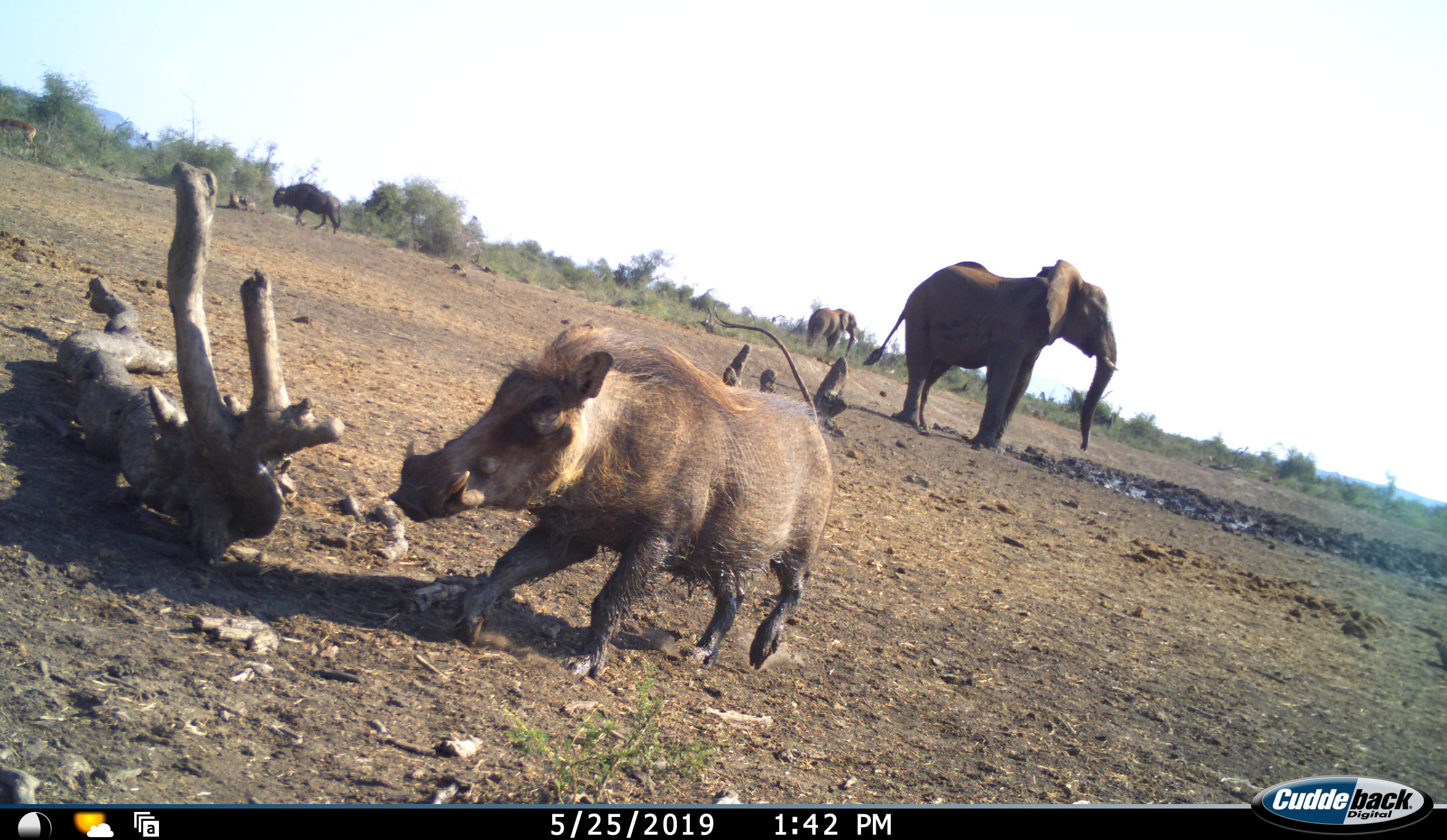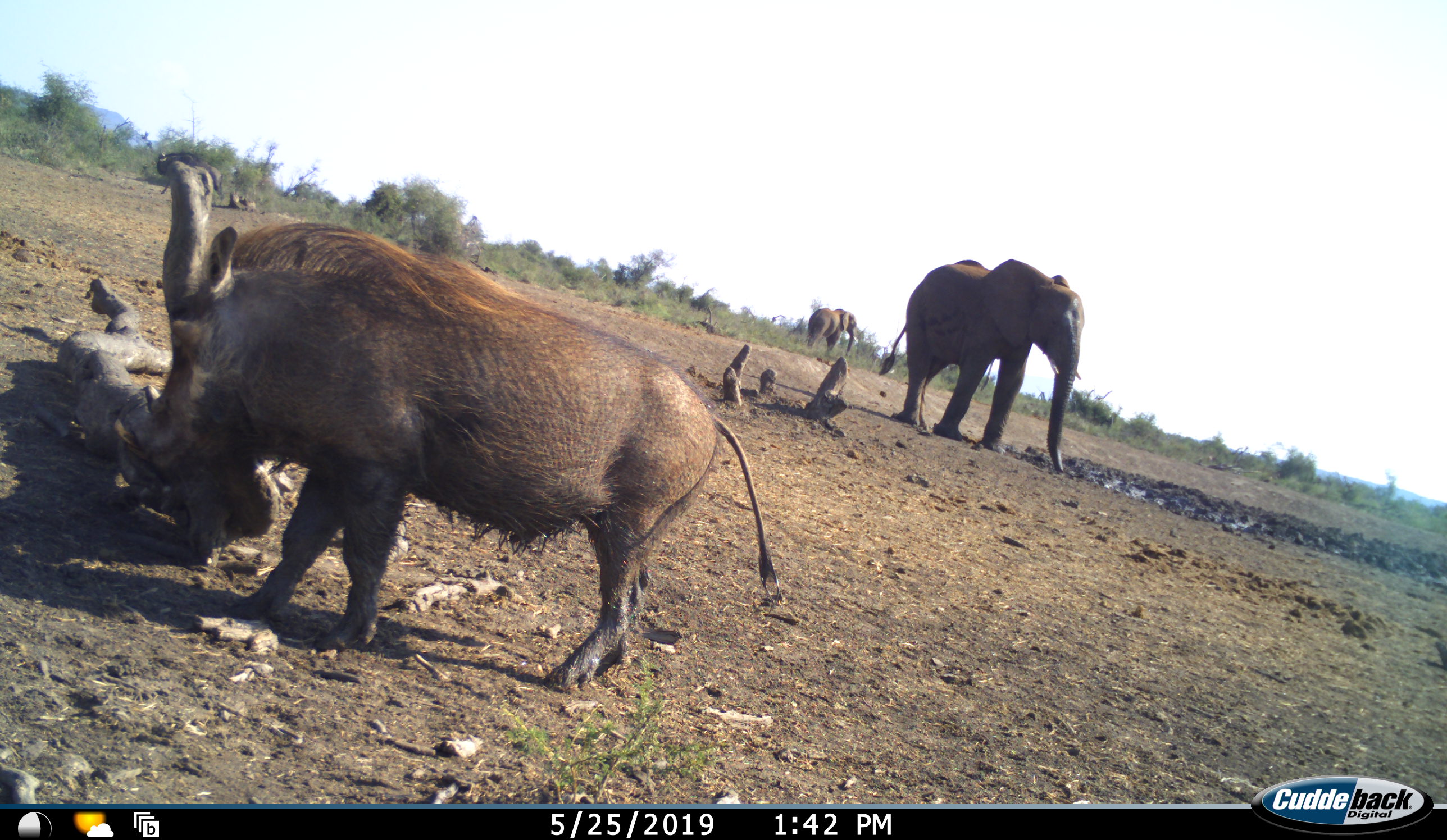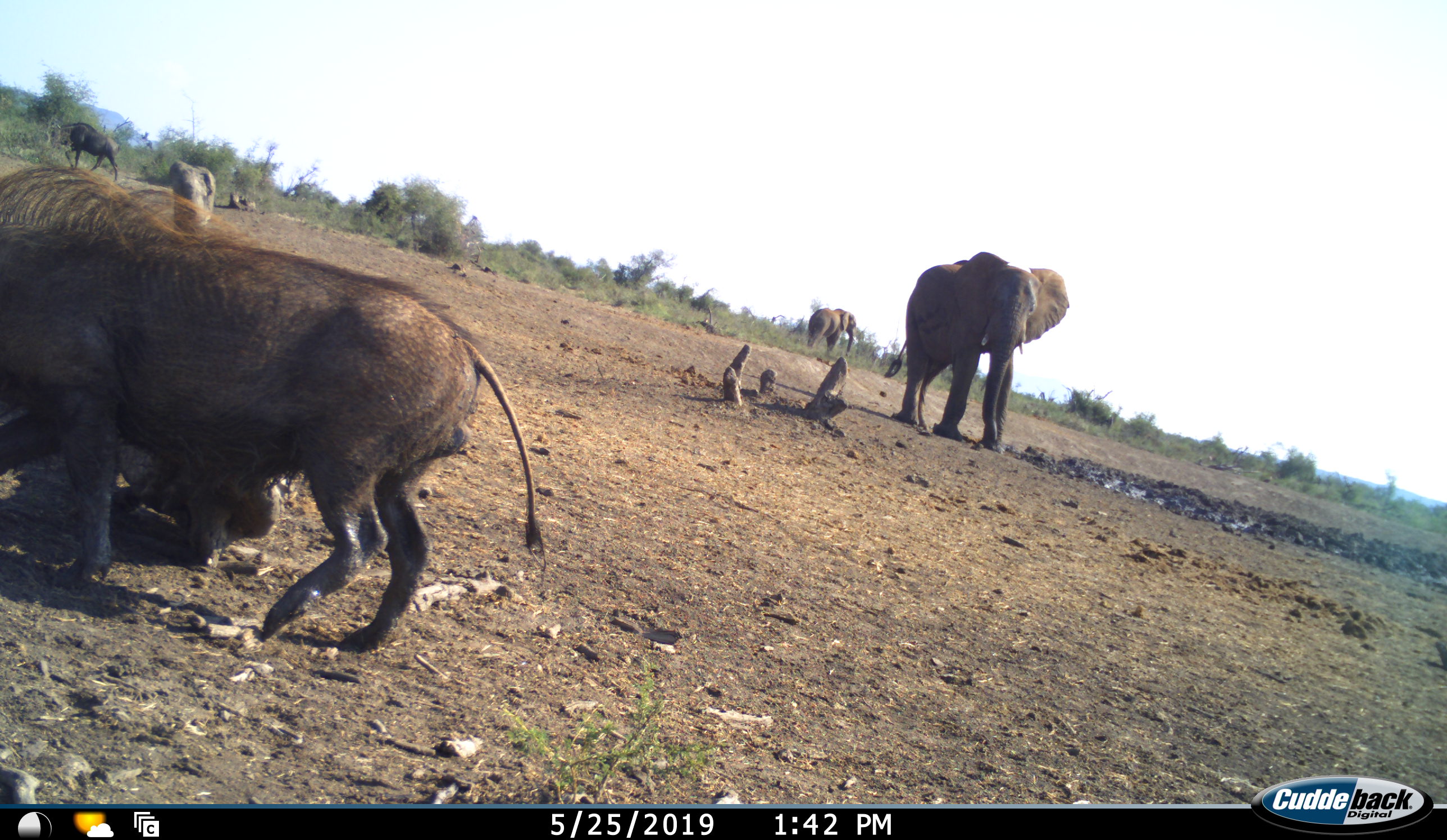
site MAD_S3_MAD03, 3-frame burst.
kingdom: Animalia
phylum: Chordata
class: Mammalia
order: Proboscidea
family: Elephantidae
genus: Loxodonta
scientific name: Loxodonta africana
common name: african bush elephant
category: elephant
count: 2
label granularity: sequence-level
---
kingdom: Animalia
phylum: Chordata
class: Mammalia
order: Artiodactyla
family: Bovidae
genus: Aepyceros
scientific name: Aepyceros melampus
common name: impala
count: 1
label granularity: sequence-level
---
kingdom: Animalia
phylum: Chordata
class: Mammalia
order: Artiodactyla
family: Suidae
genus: Phacochoerus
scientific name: Phacochoerus africanus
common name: warthog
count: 1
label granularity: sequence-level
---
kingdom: Animalia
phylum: Chordata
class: Mammalia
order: Artiodactyla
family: Bovidae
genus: Connochaetes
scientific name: Connochaetes taurinus taurinus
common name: blue wildebeest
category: wildebeestblue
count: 1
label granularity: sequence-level